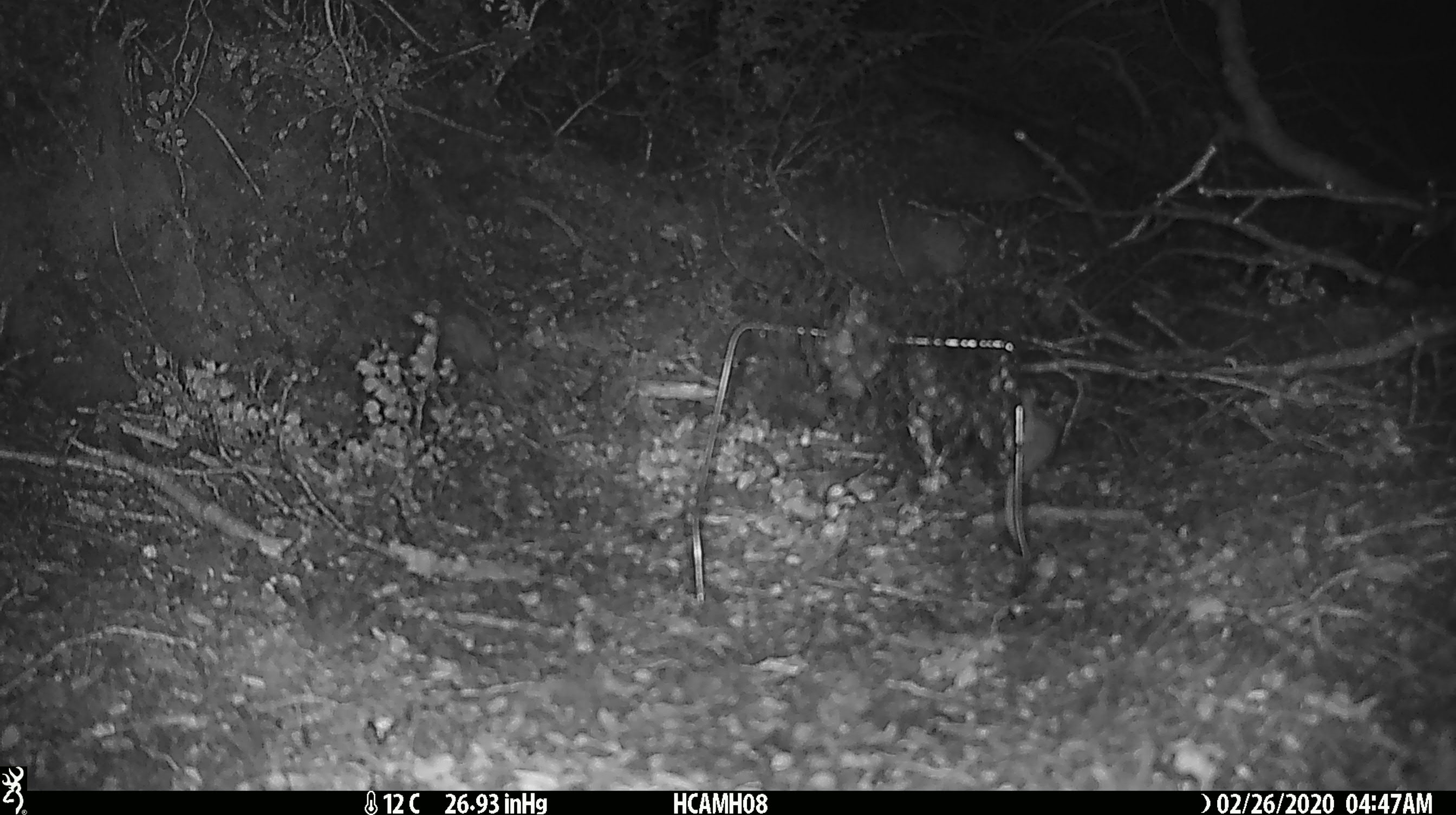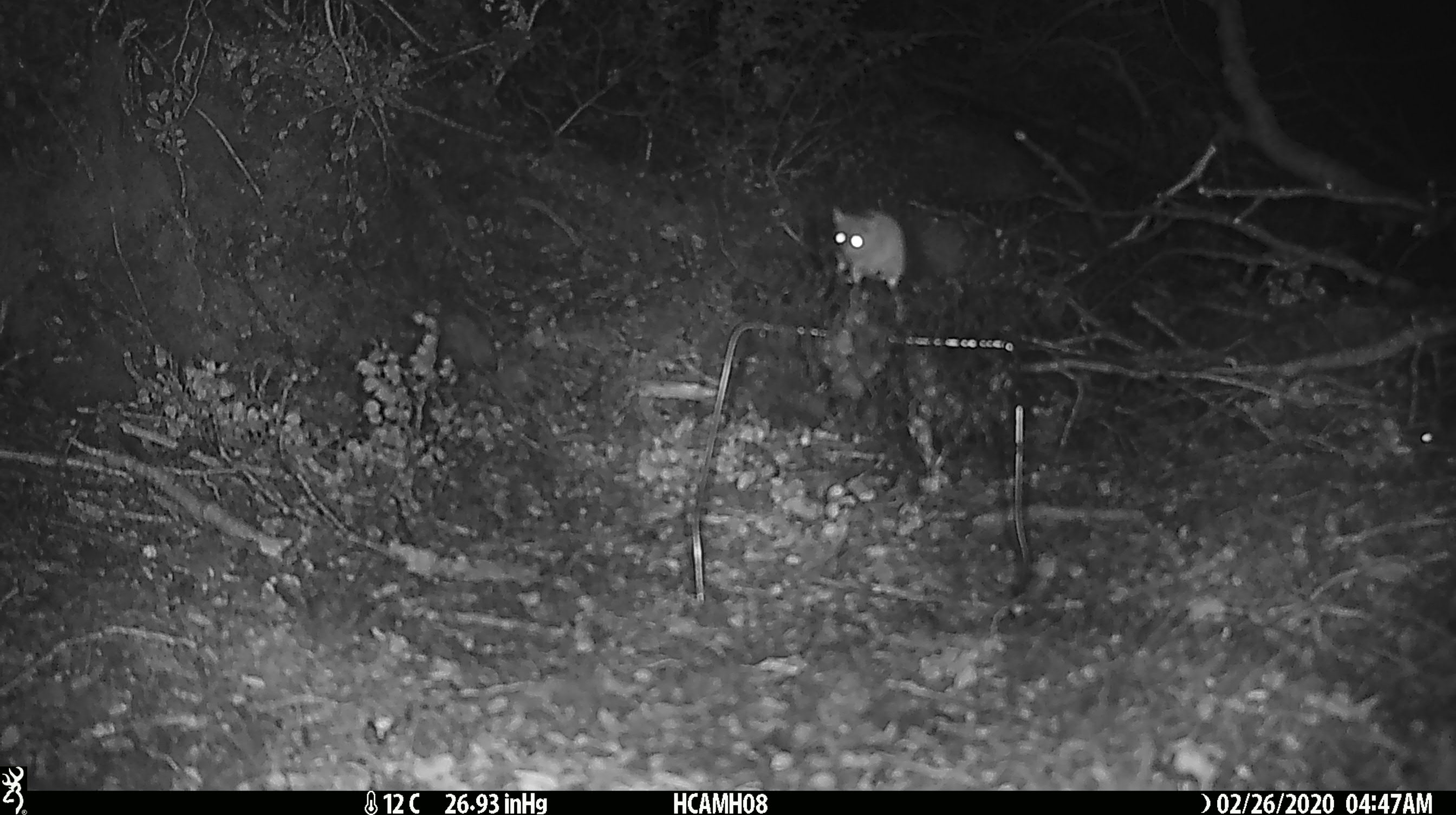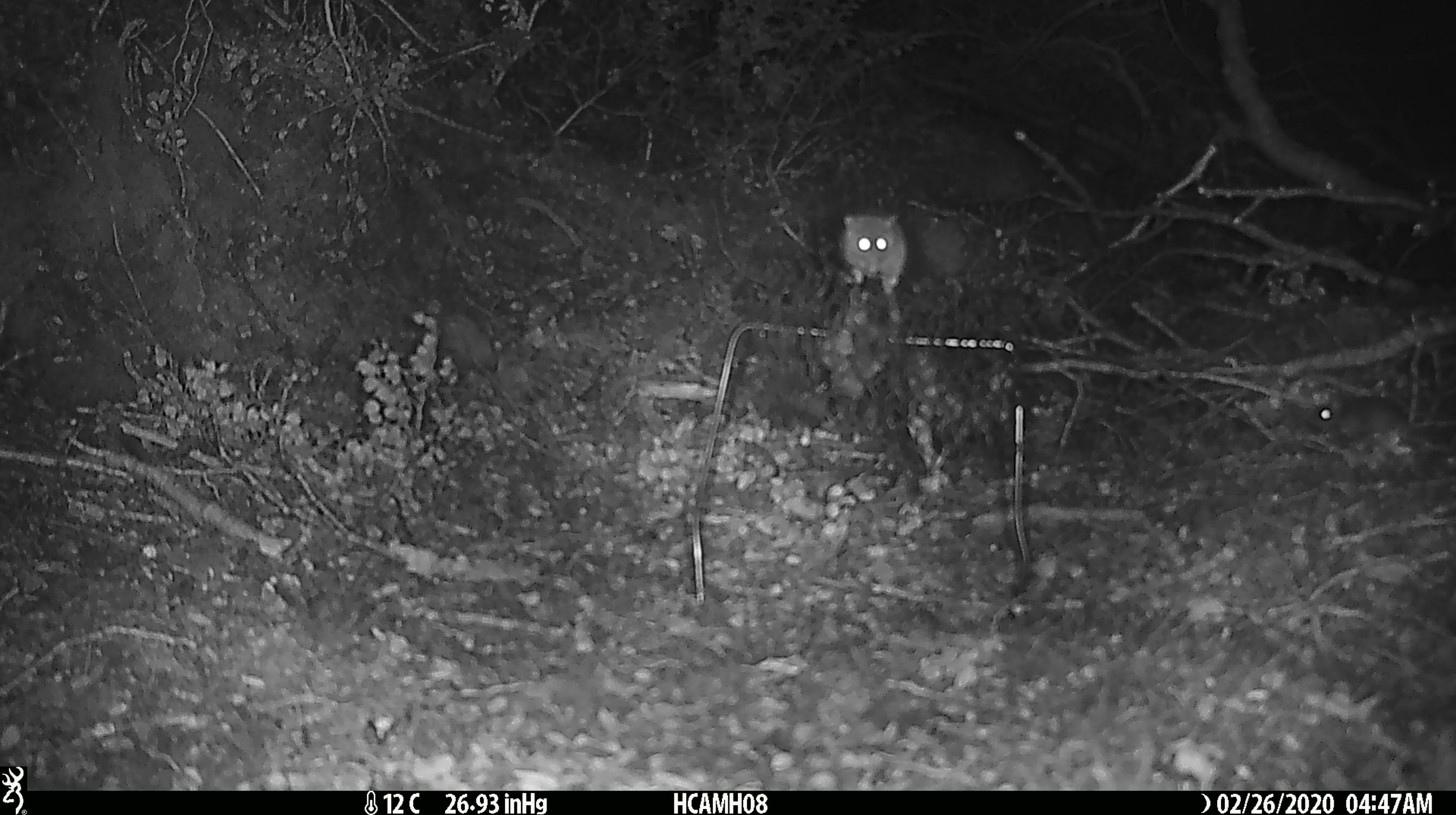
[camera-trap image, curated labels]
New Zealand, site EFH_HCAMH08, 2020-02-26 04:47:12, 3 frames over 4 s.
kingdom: Animalia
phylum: Chordata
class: Mammalia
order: Rodentia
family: Muridae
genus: Mus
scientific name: Mus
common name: mouse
Mouse (Mus).